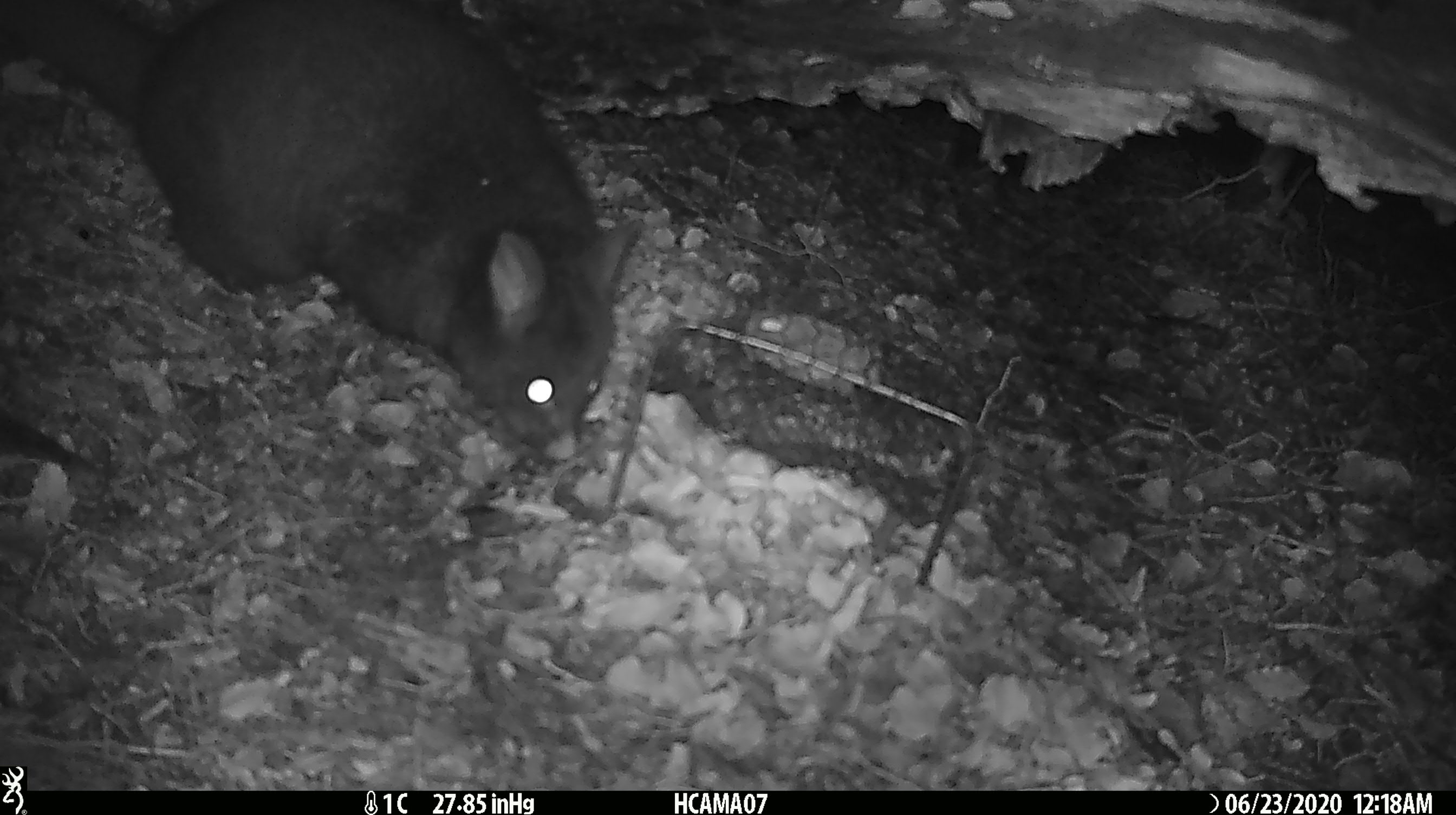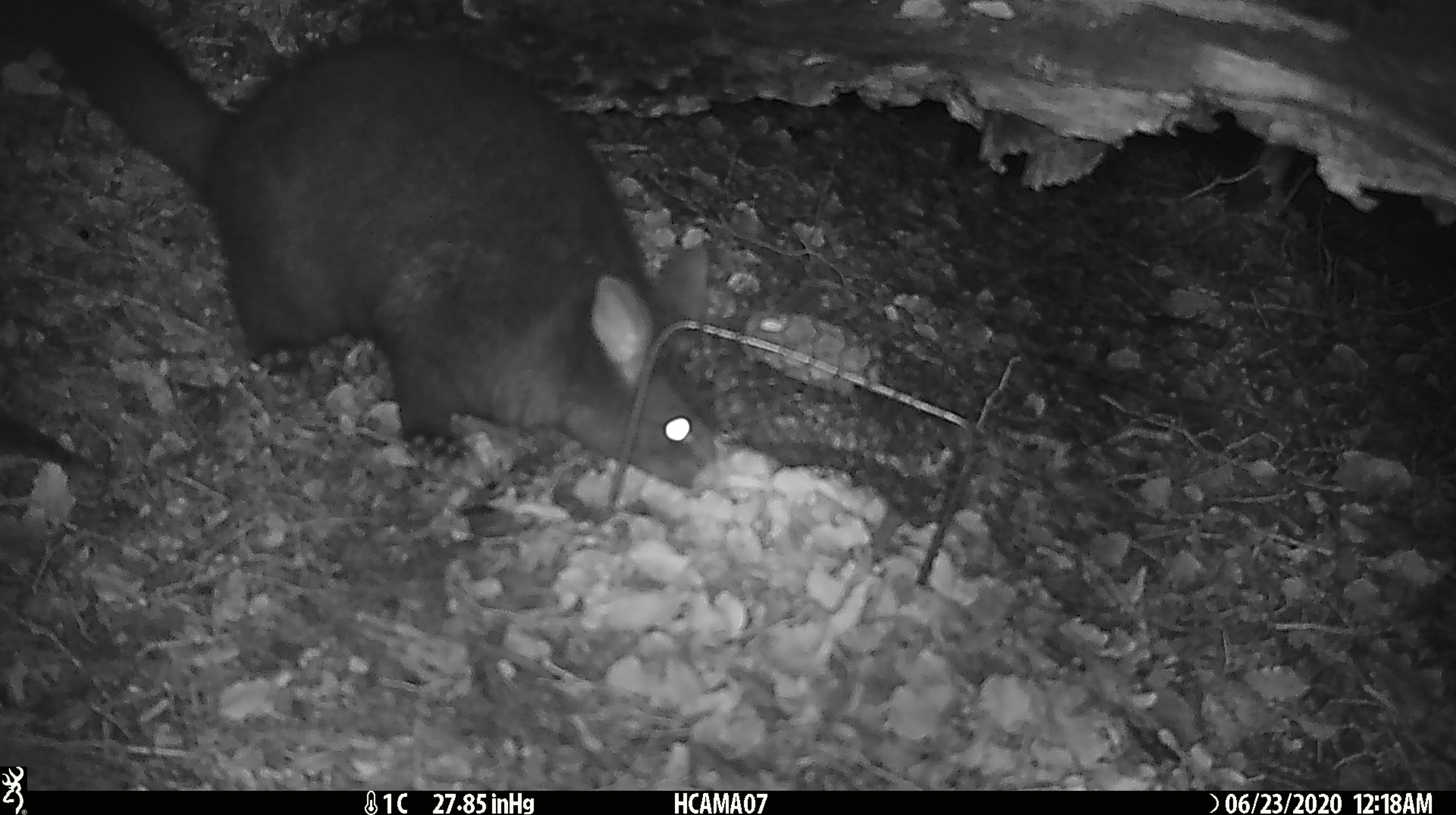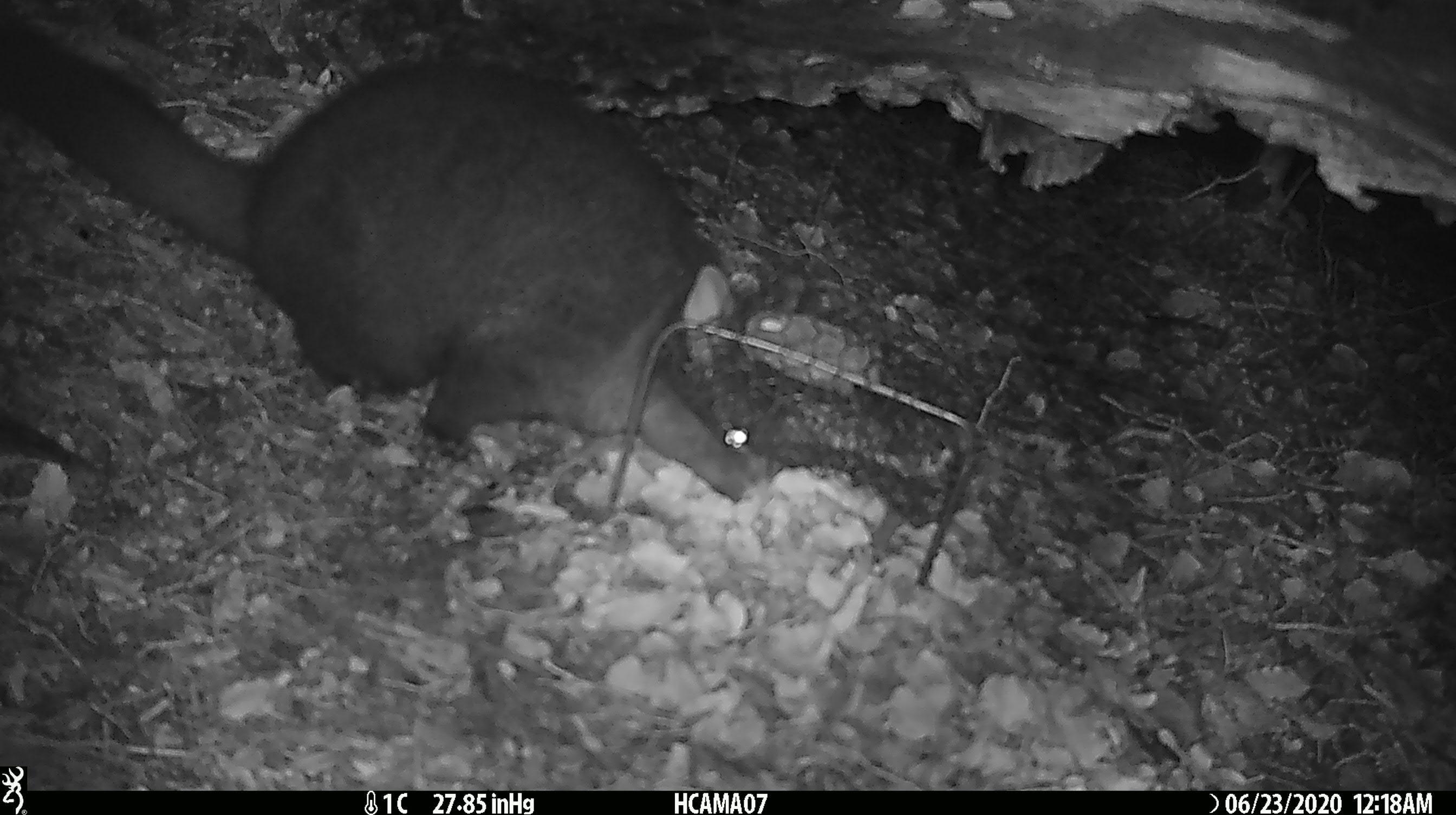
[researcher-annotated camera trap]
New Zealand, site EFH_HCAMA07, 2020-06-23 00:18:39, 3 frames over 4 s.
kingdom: Animalia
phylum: Chordata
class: Mammalia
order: Diprotodontia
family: Phalangeridae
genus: Trichosurus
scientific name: Trichosurus vulpecula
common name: common brushtail possum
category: possum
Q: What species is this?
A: Possum (common brushtail possum) (Trichosurus vulpecula).